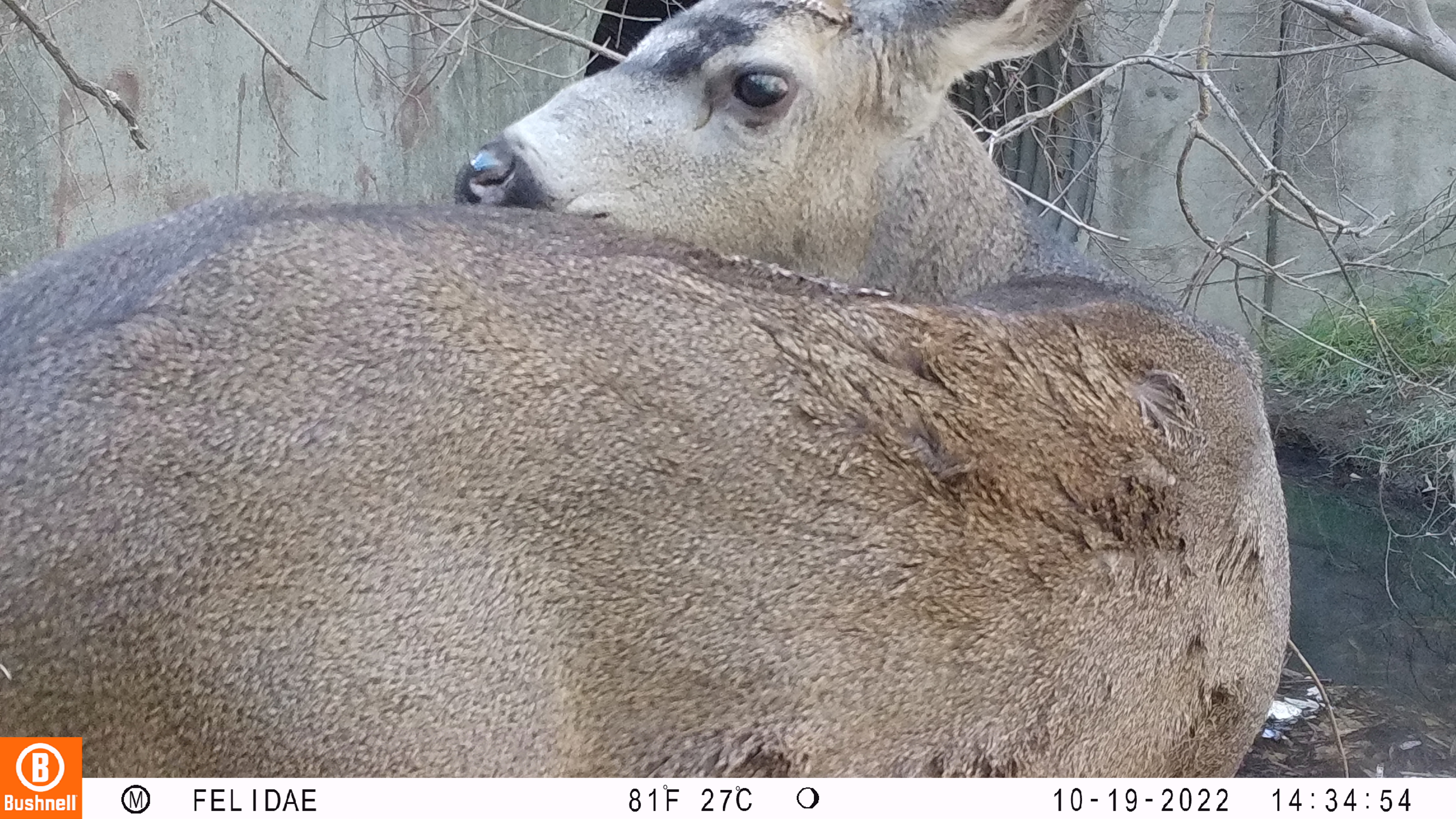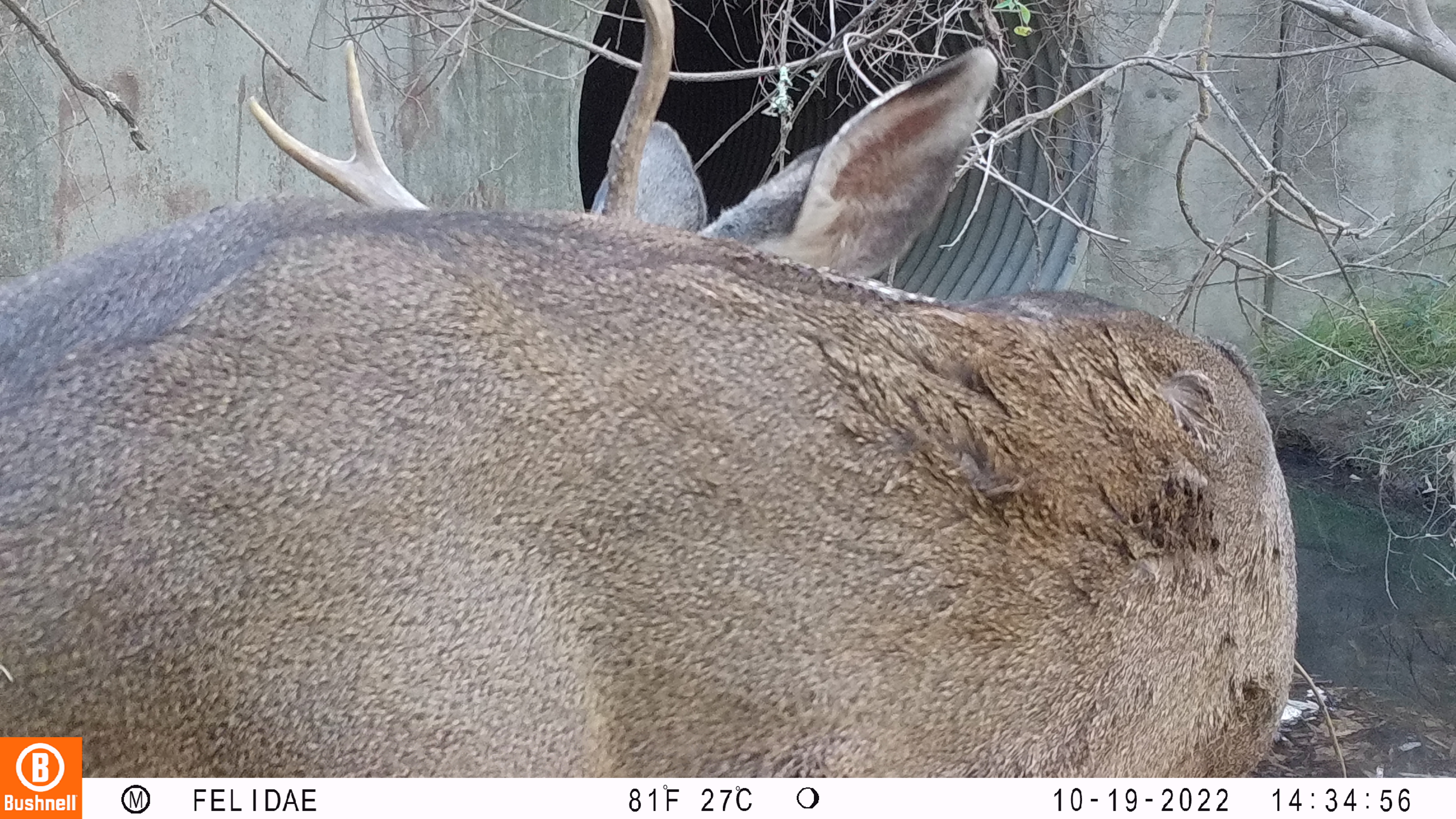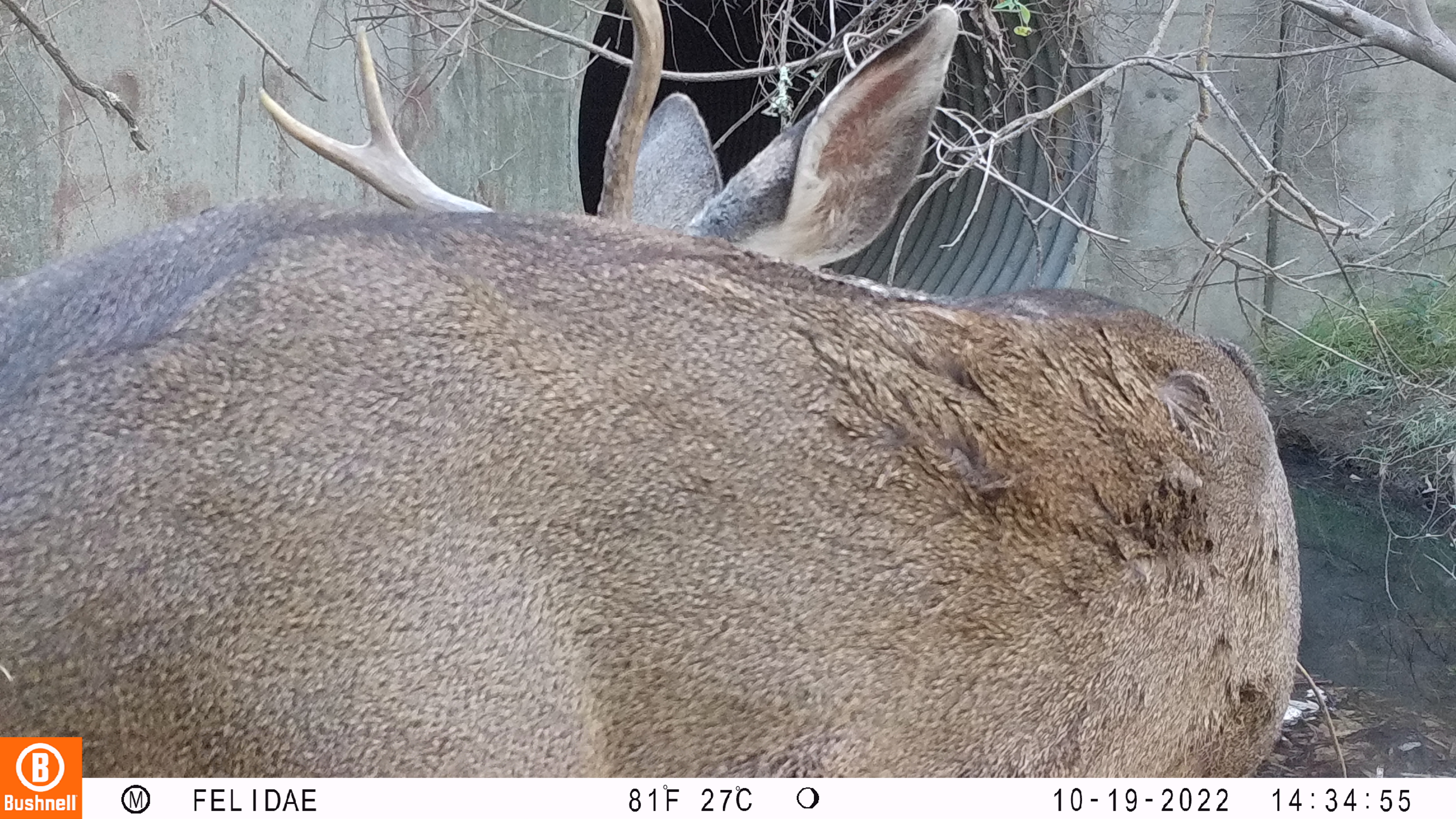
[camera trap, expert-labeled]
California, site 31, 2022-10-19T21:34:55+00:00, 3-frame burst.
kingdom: Animalia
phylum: Chordata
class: Mammalia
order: Artiodactyla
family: Cervidae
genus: Odocoileus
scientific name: Odocoileus hemionus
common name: mule deer